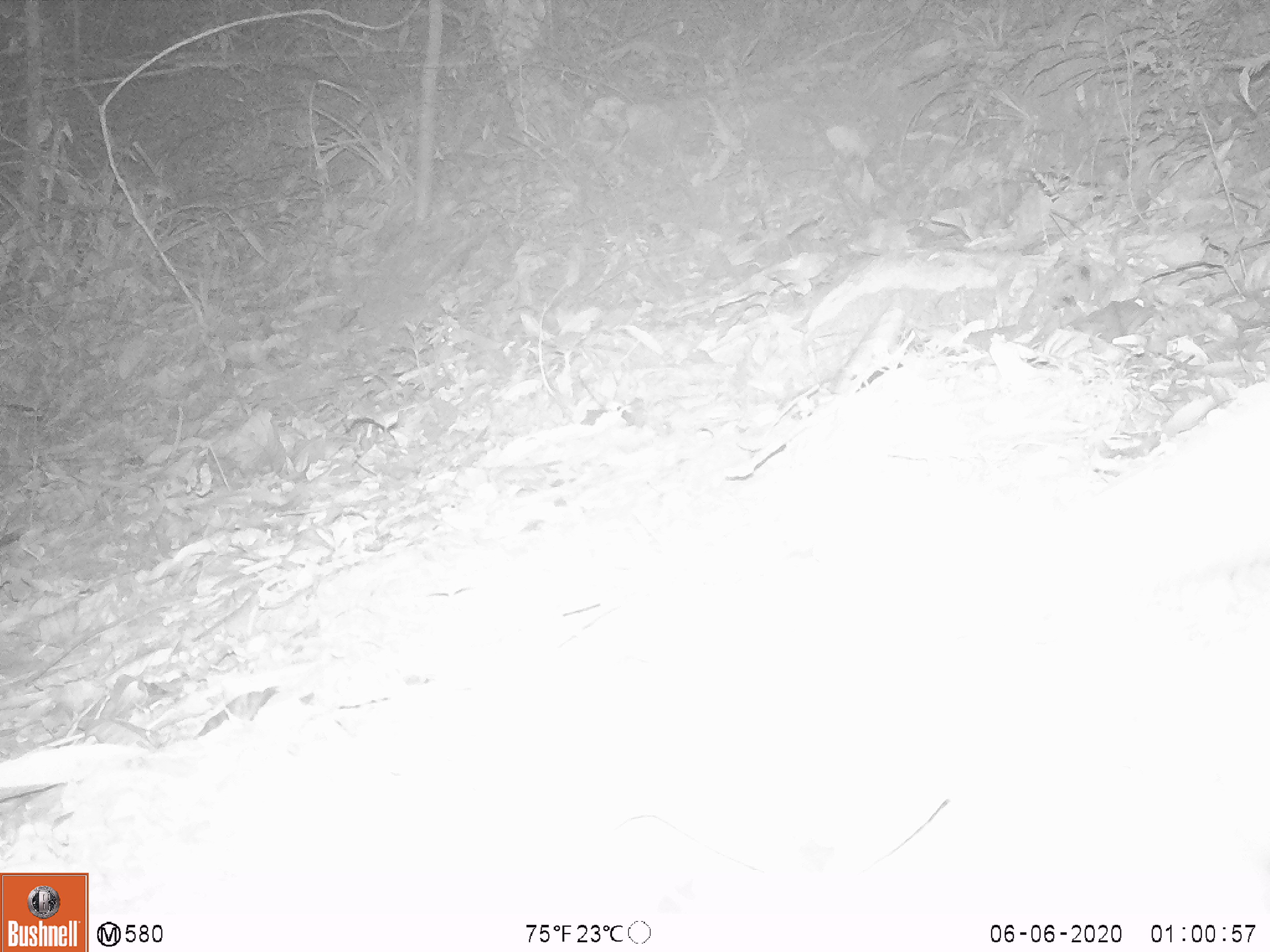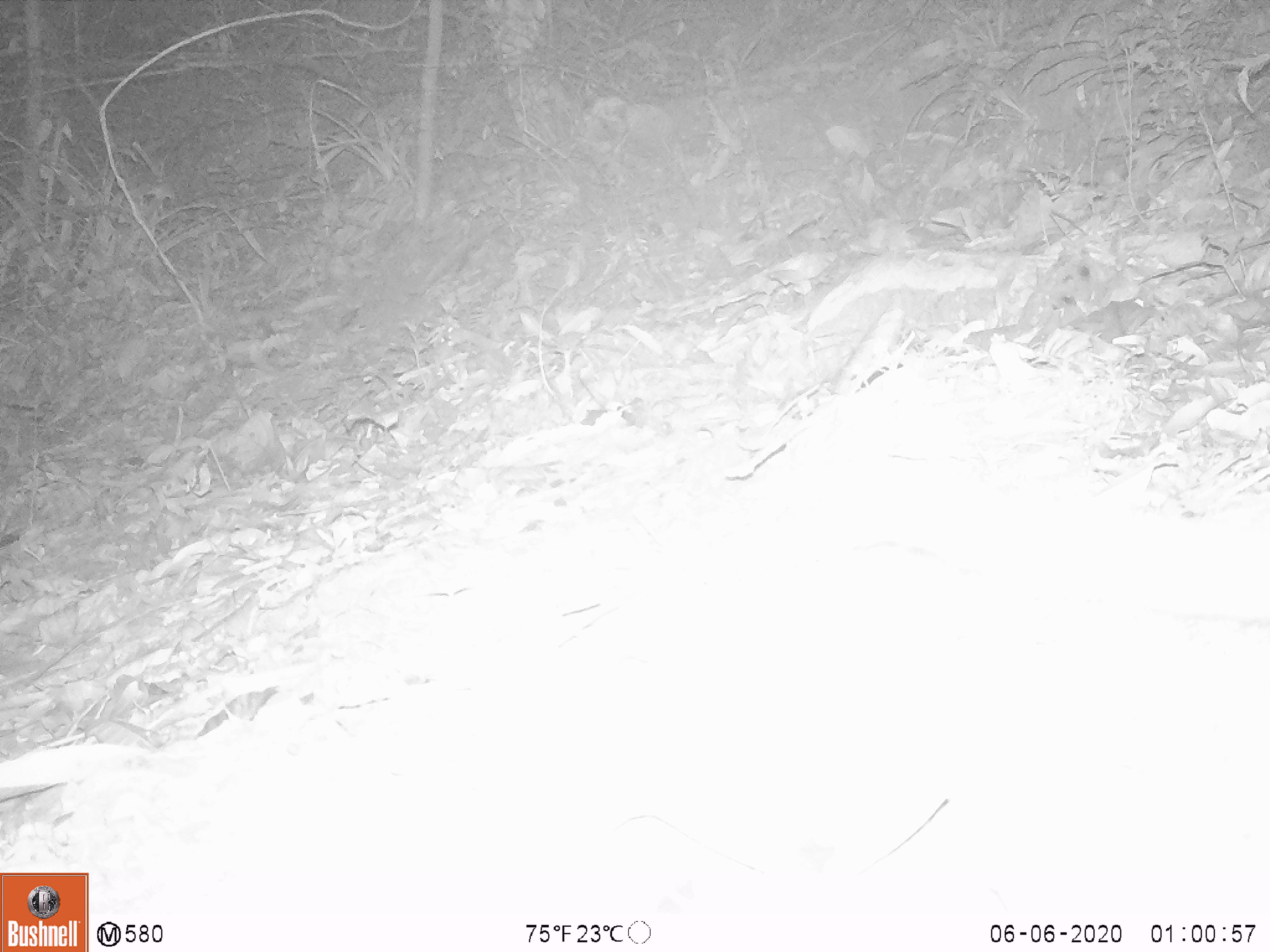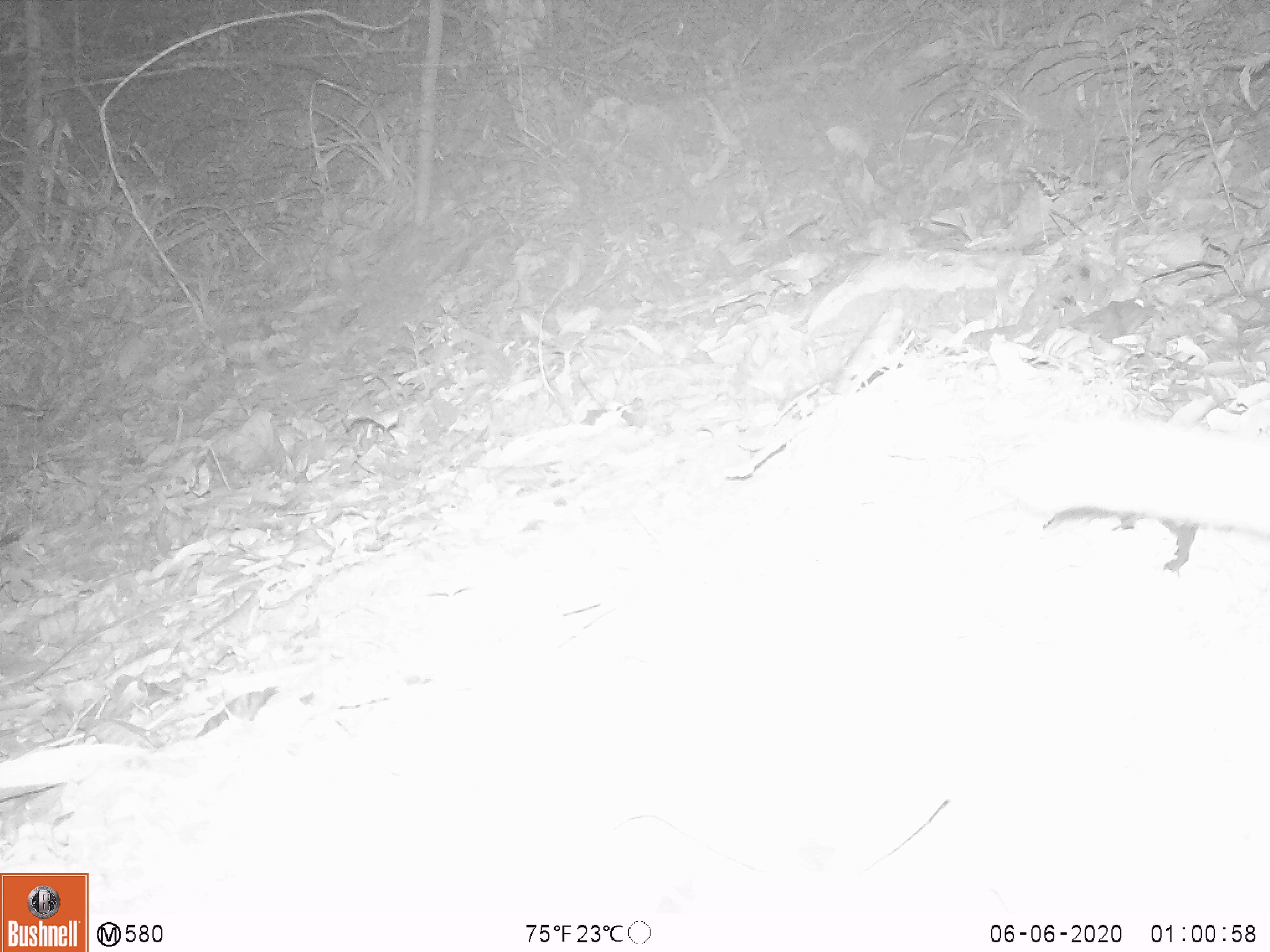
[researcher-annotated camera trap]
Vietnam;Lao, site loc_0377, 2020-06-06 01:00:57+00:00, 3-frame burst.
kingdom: Animalia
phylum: Chordata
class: Mammalia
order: Carnivora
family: Viverridae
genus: Paguma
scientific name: Paguma larvata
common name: masked palm civet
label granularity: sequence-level